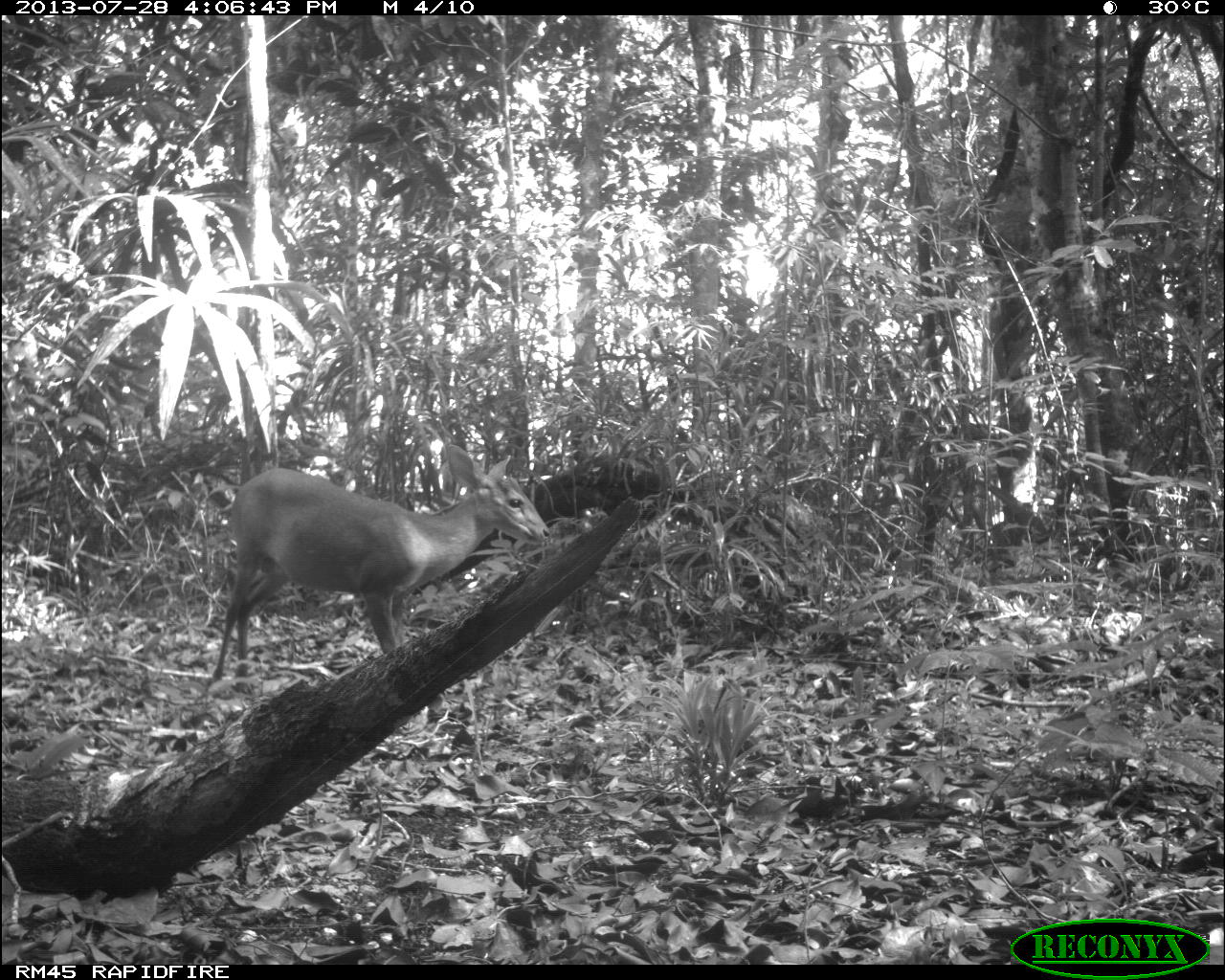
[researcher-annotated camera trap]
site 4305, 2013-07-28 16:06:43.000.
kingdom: Animalia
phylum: Chordata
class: Mammalia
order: Artiodactyla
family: Cervidae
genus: Mazama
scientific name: Mazama temama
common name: central american red brocket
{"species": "Mazama temama (central american red brocket)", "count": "1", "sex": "male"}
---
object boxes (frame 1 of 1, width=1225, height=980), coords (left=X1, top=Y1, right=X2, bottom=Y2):
mazama temama: (left=206, top=442, right=554, bottom=683)